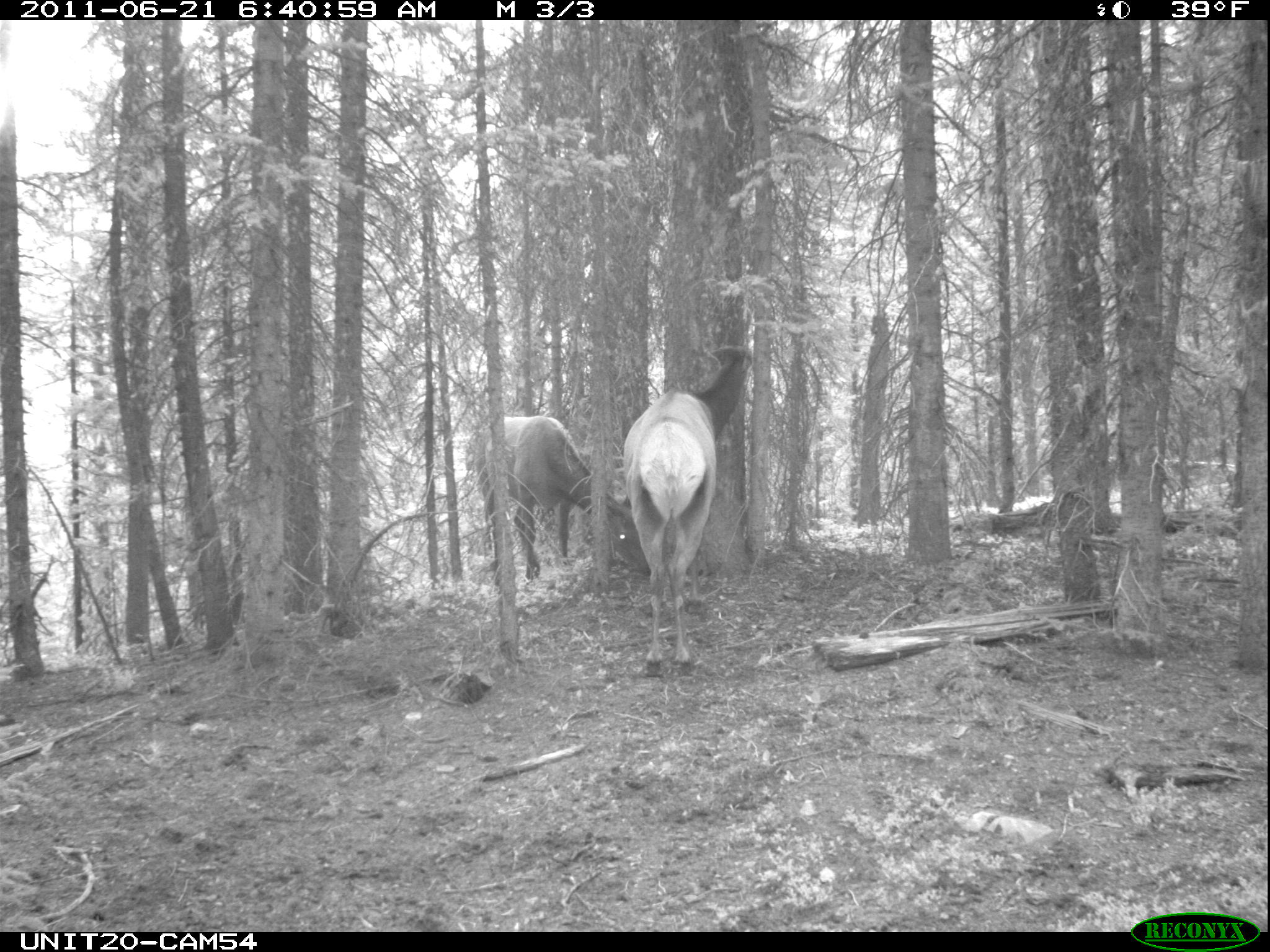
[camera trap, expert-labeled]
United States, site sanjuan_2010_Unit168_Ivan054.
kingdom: Animalia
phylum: Chordata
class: Mammalia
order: Artiodactyla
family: Cervidae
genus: Cervus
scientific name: Cervus elaphus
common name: red deer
Cervus elaphus (red deer).